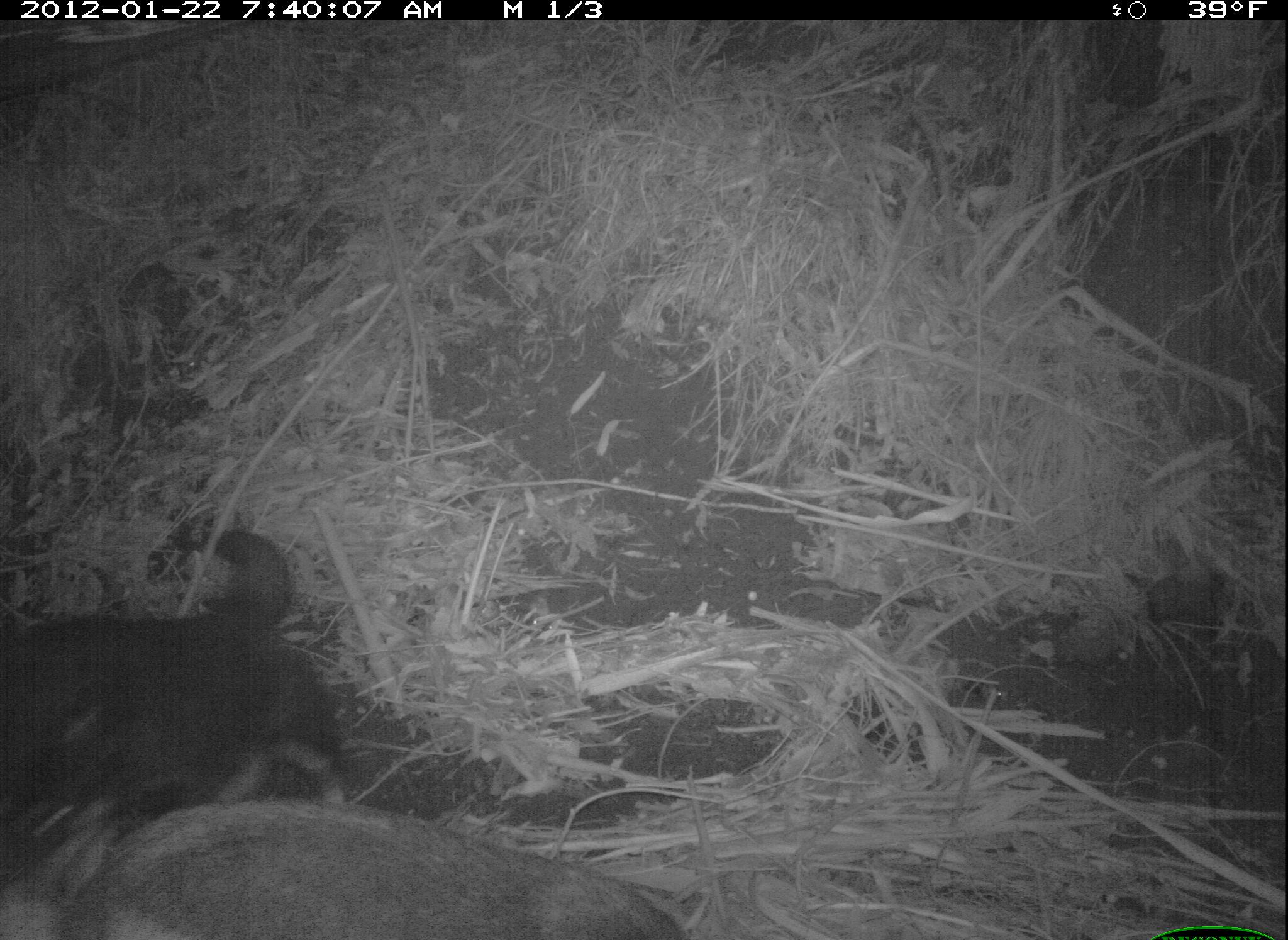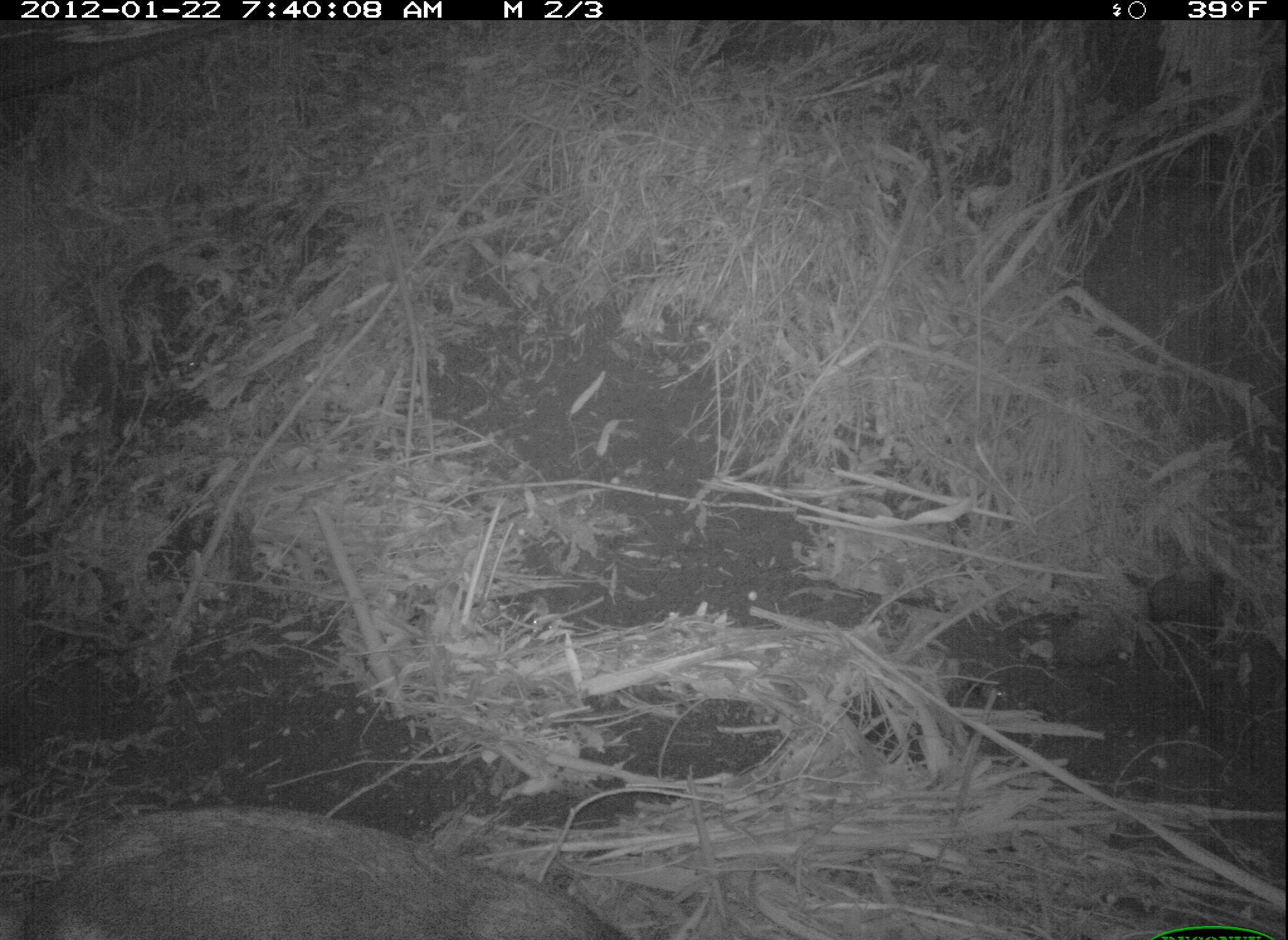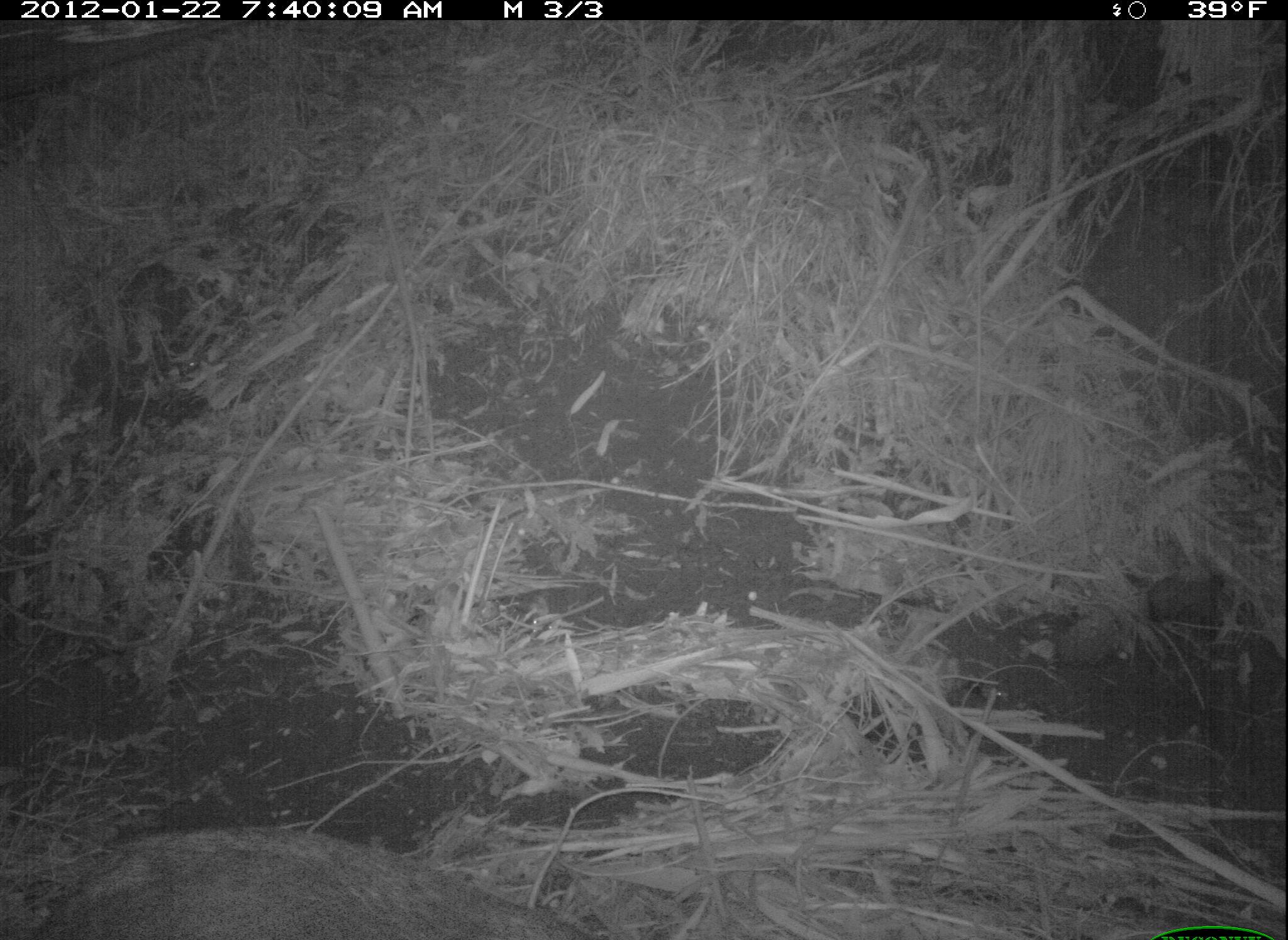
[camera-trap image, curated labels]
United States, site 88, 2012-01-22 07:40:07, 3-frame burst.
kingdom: Animalia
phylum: Chordata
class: Mammalia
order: Carnivora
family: Canidae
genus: Canis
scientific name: Canis familiaris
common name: domestic dog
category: dog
Dog (domestic dog) (Canis familiaris).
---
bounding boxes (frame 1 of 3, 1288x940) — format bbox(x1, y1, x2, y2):
dog: bbox(3, 525, 375, 886)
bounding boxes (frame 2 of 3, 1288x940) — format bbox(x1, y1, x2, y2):
dog: bbox(26, 799, 657, 940)